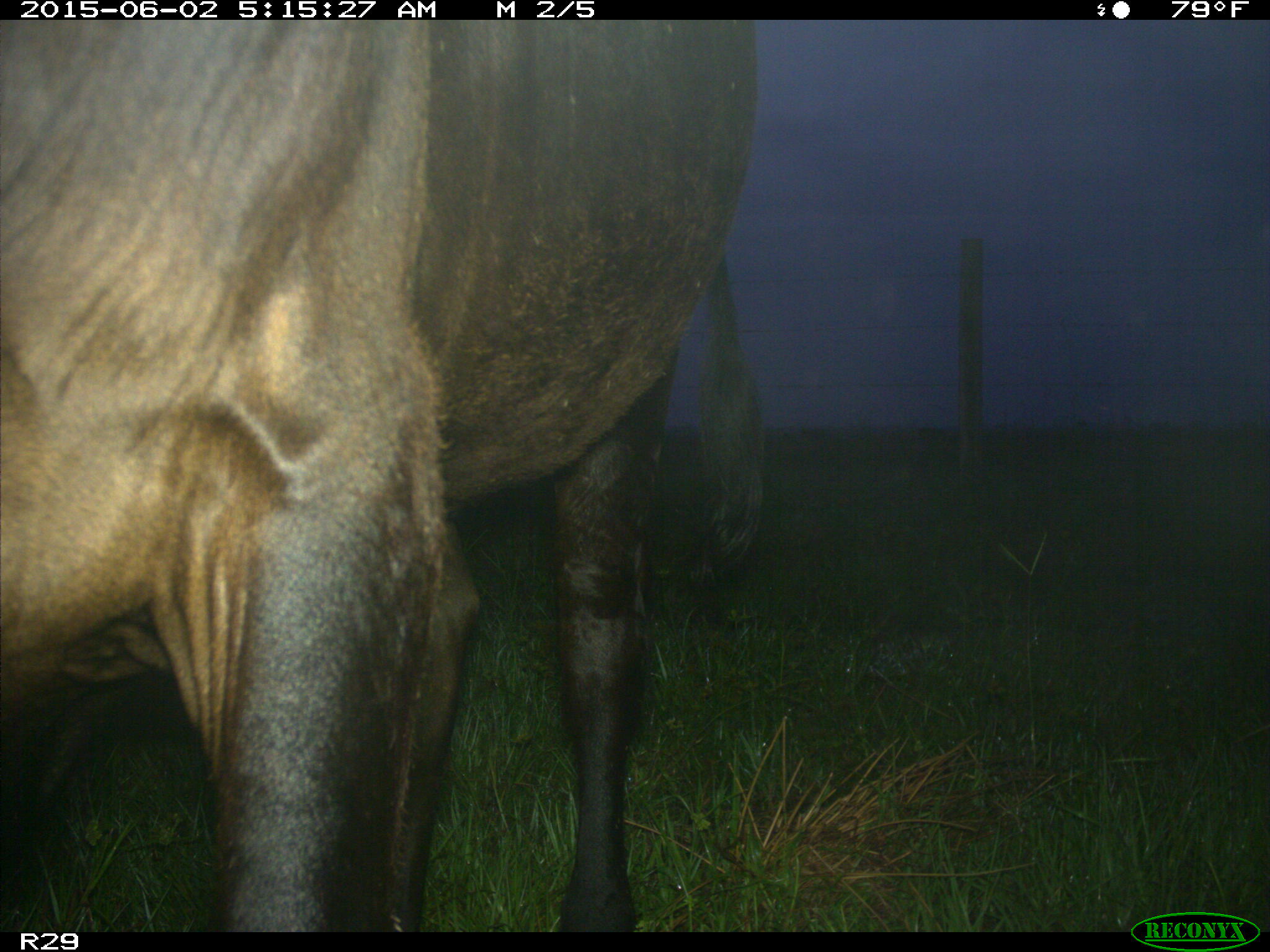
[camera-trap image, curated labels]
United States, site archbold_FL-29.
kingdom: Animalia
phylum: Chordata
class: Mammalia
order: Artiodactyla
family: Bovidae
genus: Bos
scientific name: Bos taurus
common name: domestic cow